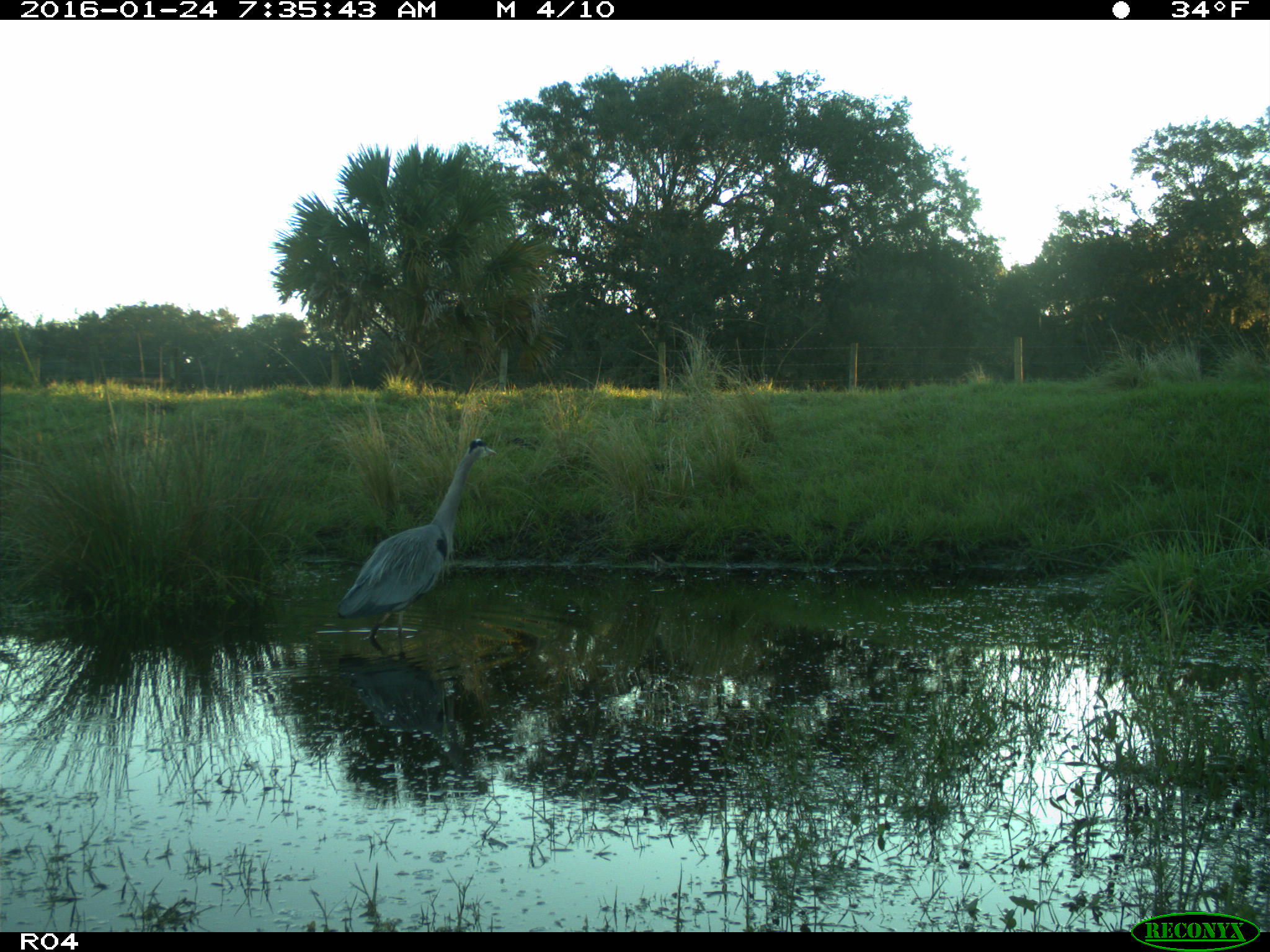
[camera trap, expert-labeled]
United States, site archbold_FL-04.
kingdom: Animalia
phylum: Chordata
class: Aves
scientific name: Aves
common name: birds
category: unidentified bird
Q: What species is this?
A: Unidentified bird (birds) (Aves).